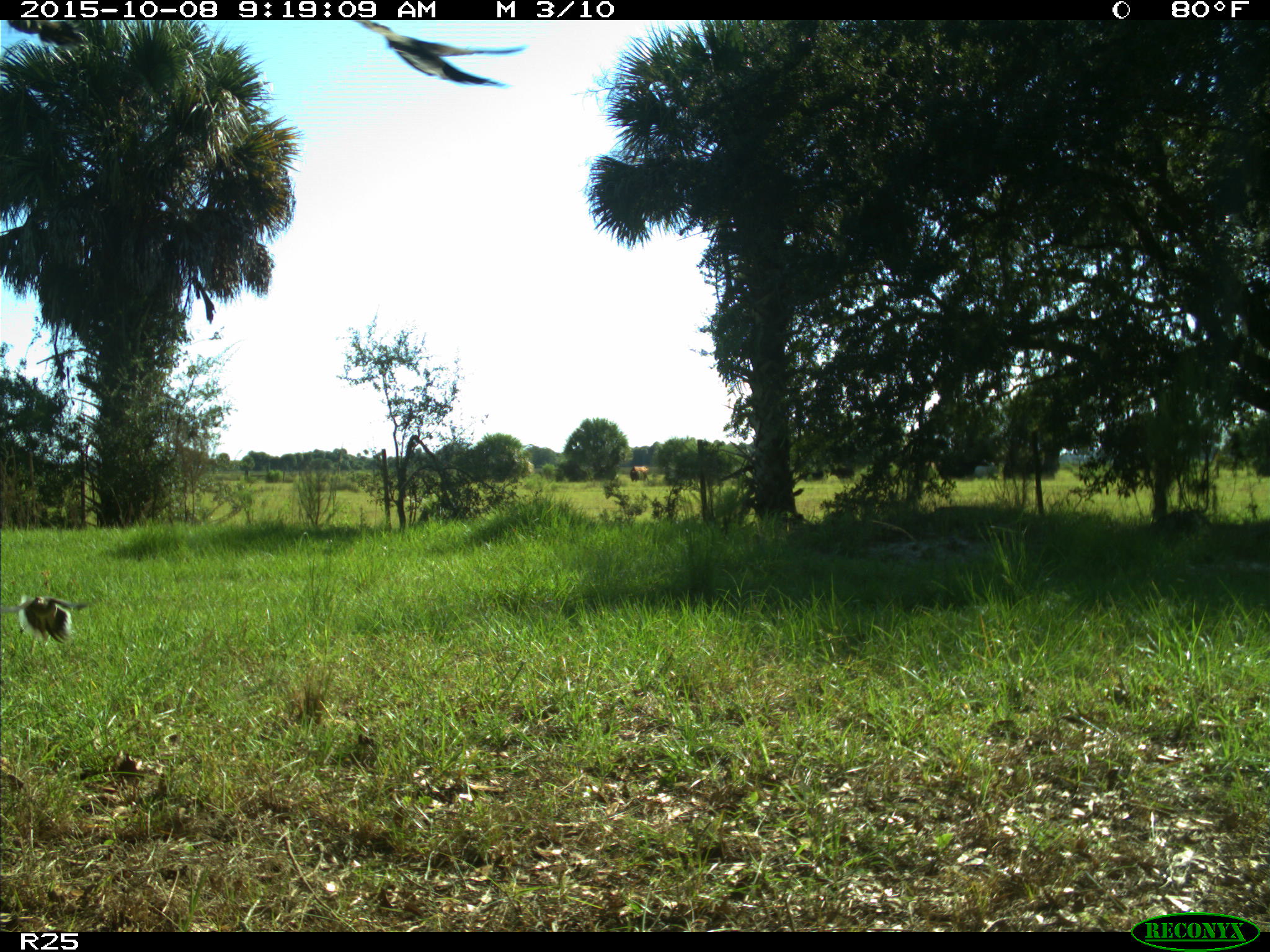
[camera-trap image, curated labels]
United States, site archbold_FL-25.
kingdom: Animalia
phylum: Chordata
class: Aves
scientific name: Aves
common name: birds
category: unidentified bird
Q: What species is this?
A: Unidentified bird (birds) (Aves).